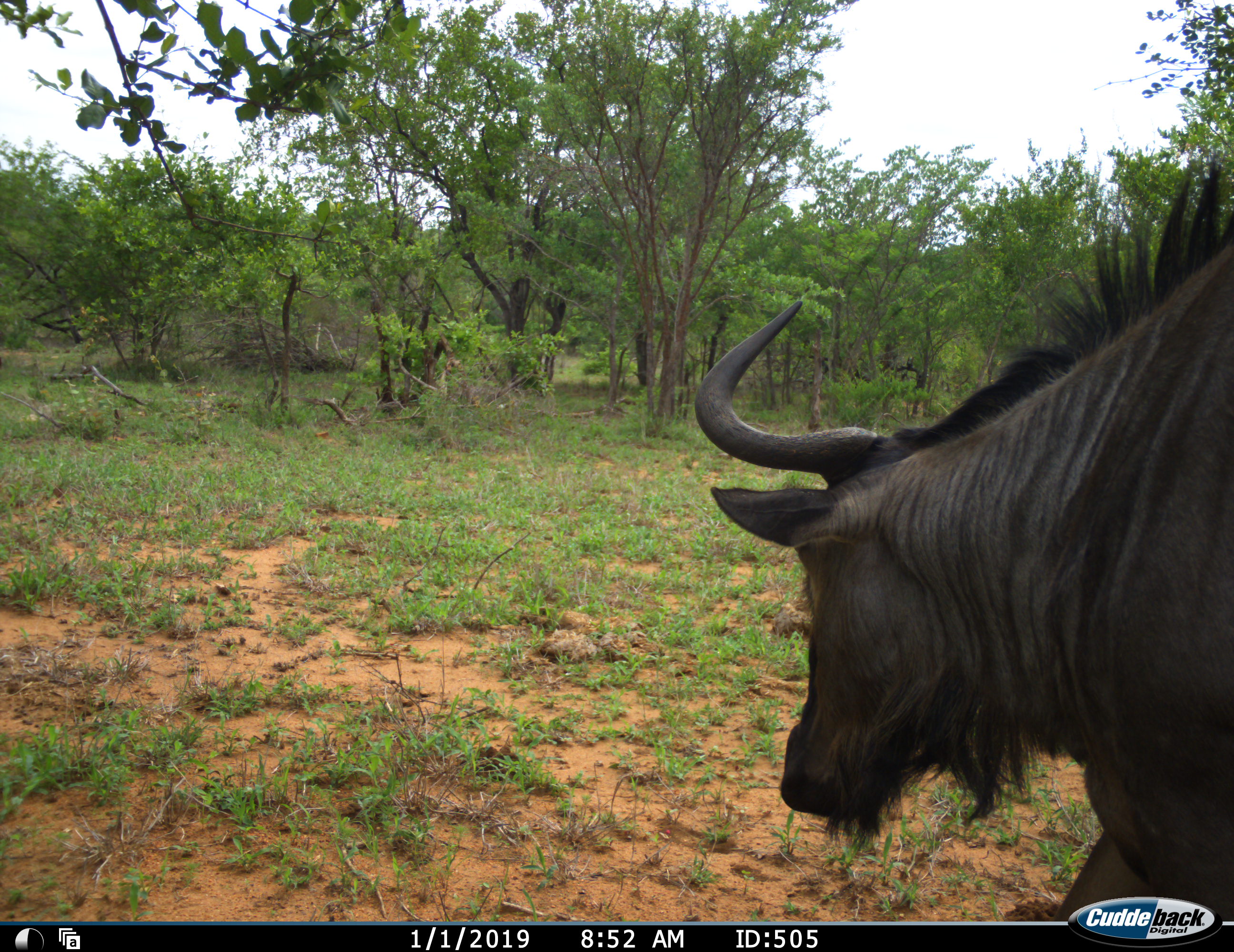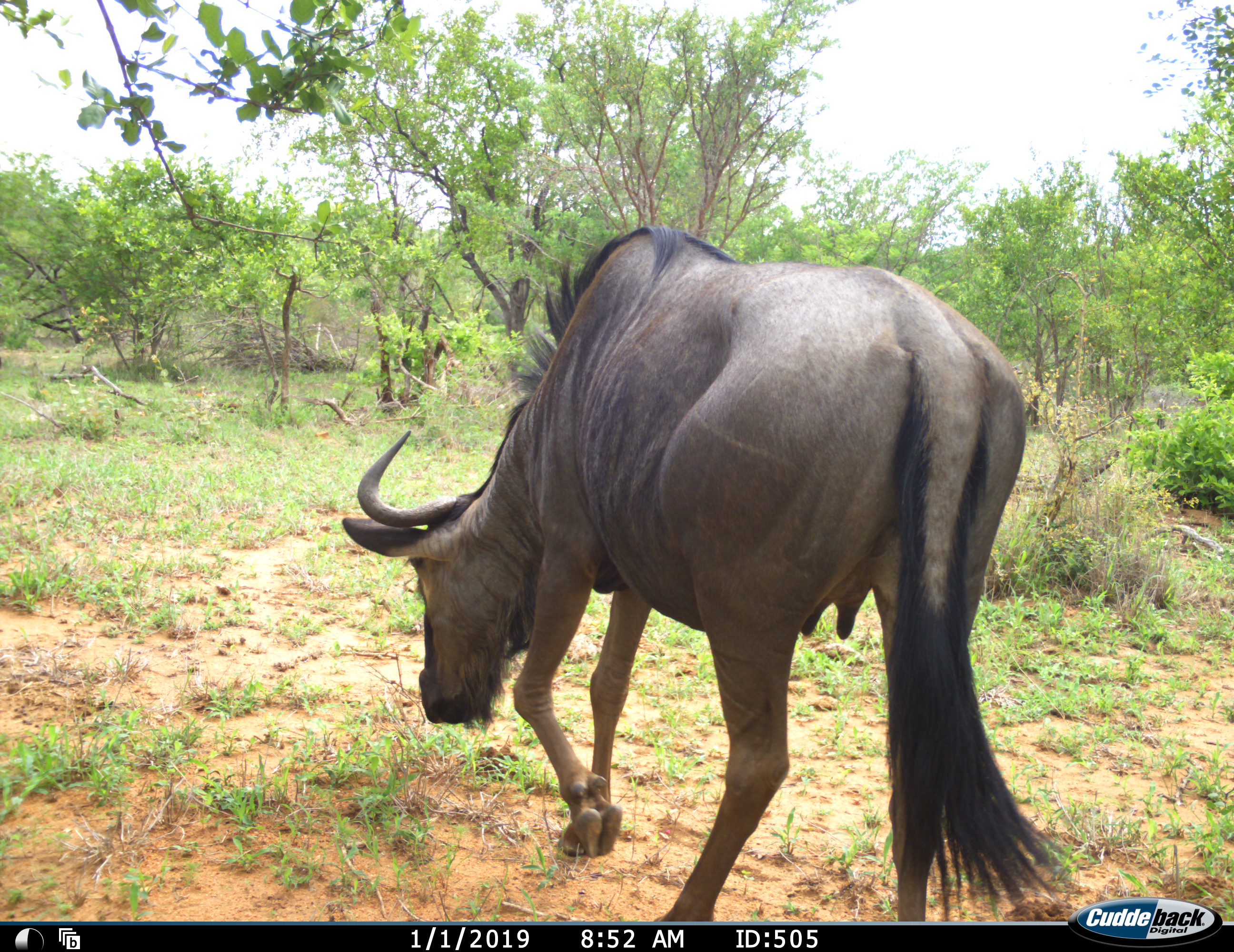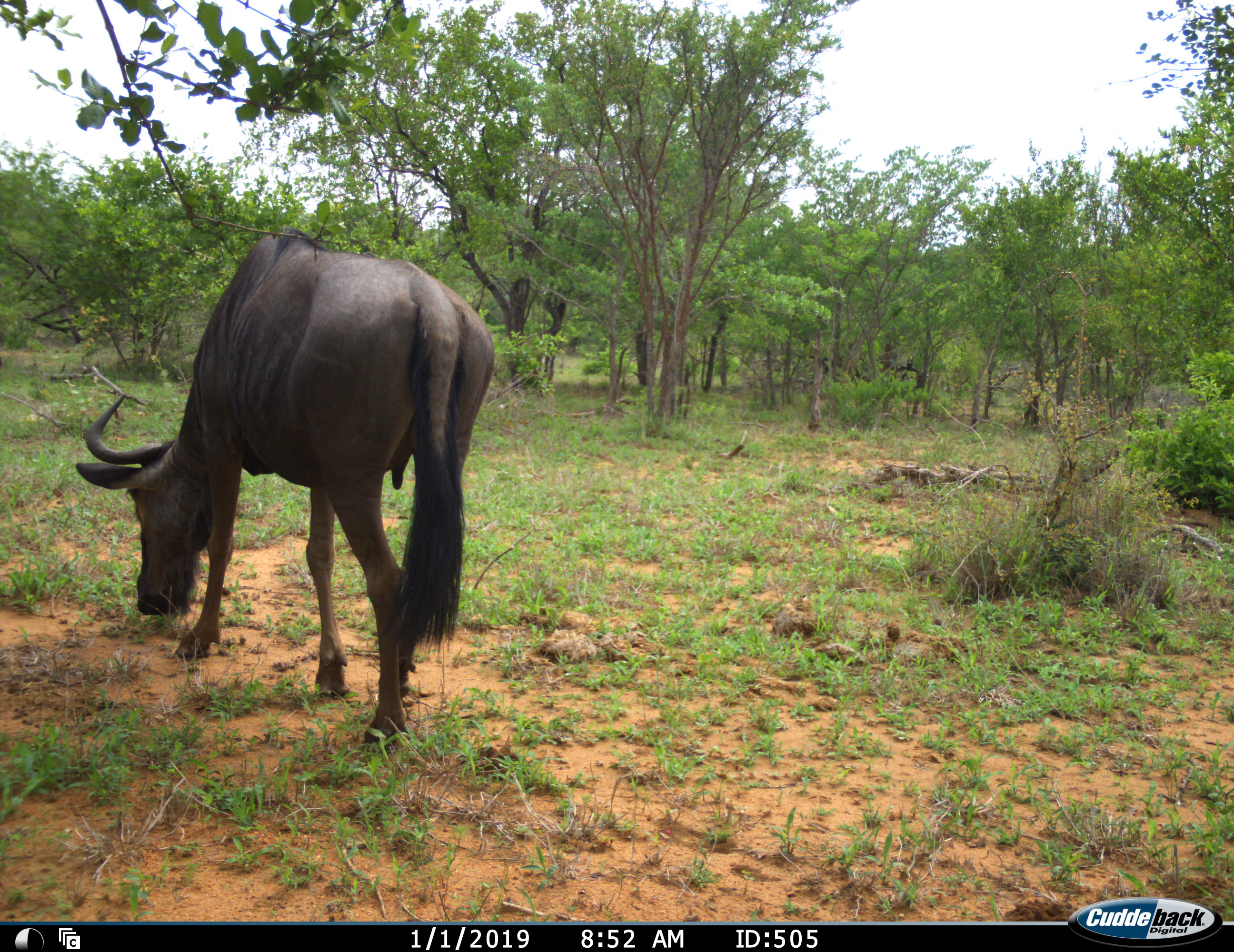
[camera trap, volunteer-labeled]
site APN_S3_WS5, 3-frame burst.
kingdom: Animalia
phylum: Chordata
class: Mammalia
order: Artiodactyla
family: Bovidae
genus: Connochaetes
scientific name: Connochaetes taurinus taurinus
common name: blue wildebeest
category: wildebeestblue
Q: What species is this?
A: Wildebeestblue (blue wildebeest) (Connochaetes taurinus taurinus).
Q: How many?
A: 1.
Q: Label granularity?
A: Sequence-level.